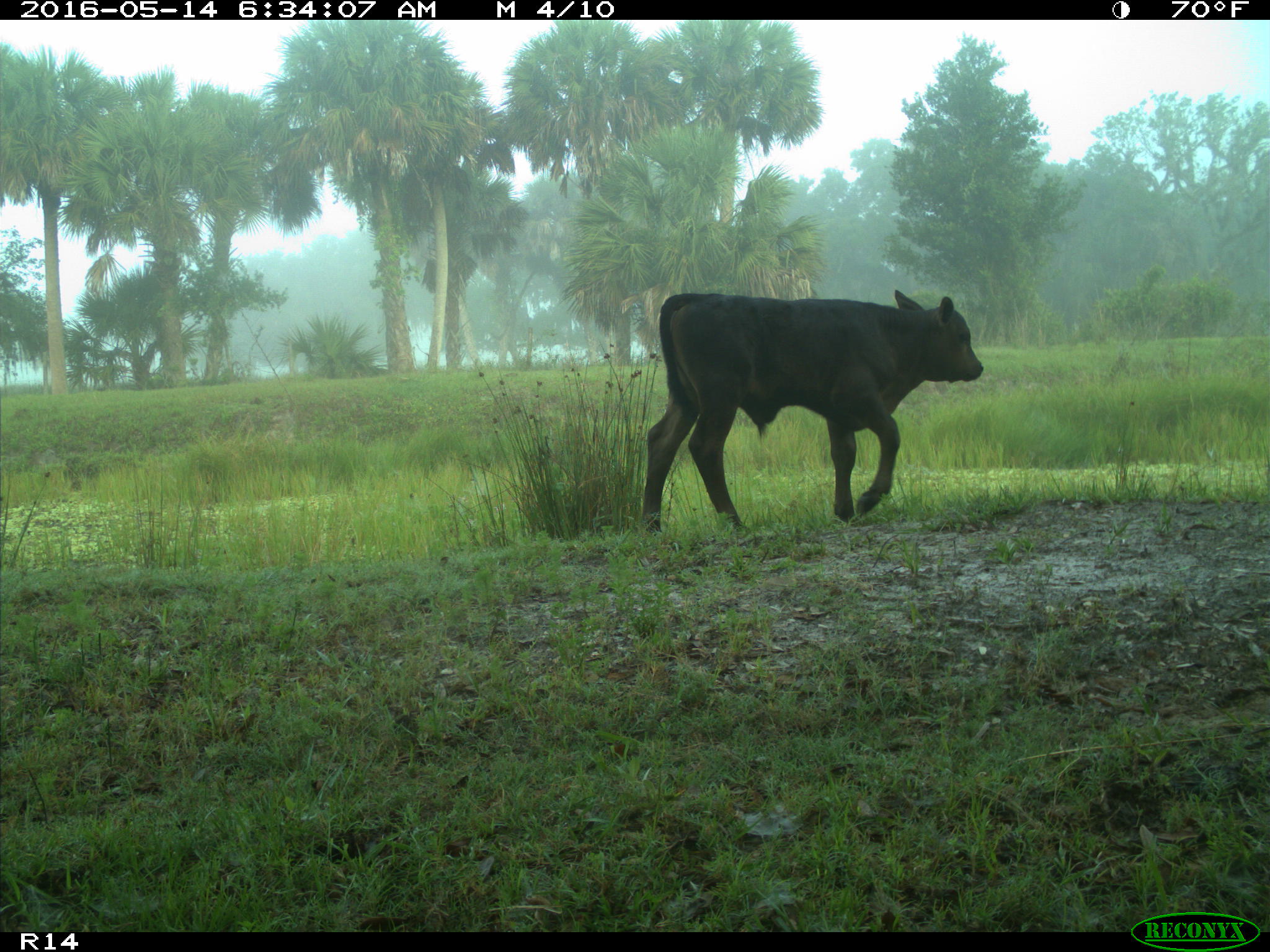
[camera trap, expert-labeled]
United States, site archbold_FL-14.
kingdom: Animalia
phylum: Chordata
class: Mammalia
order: Artiodactyla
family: Bovidae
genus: Bos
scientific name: Bos taurus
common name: domestic cow